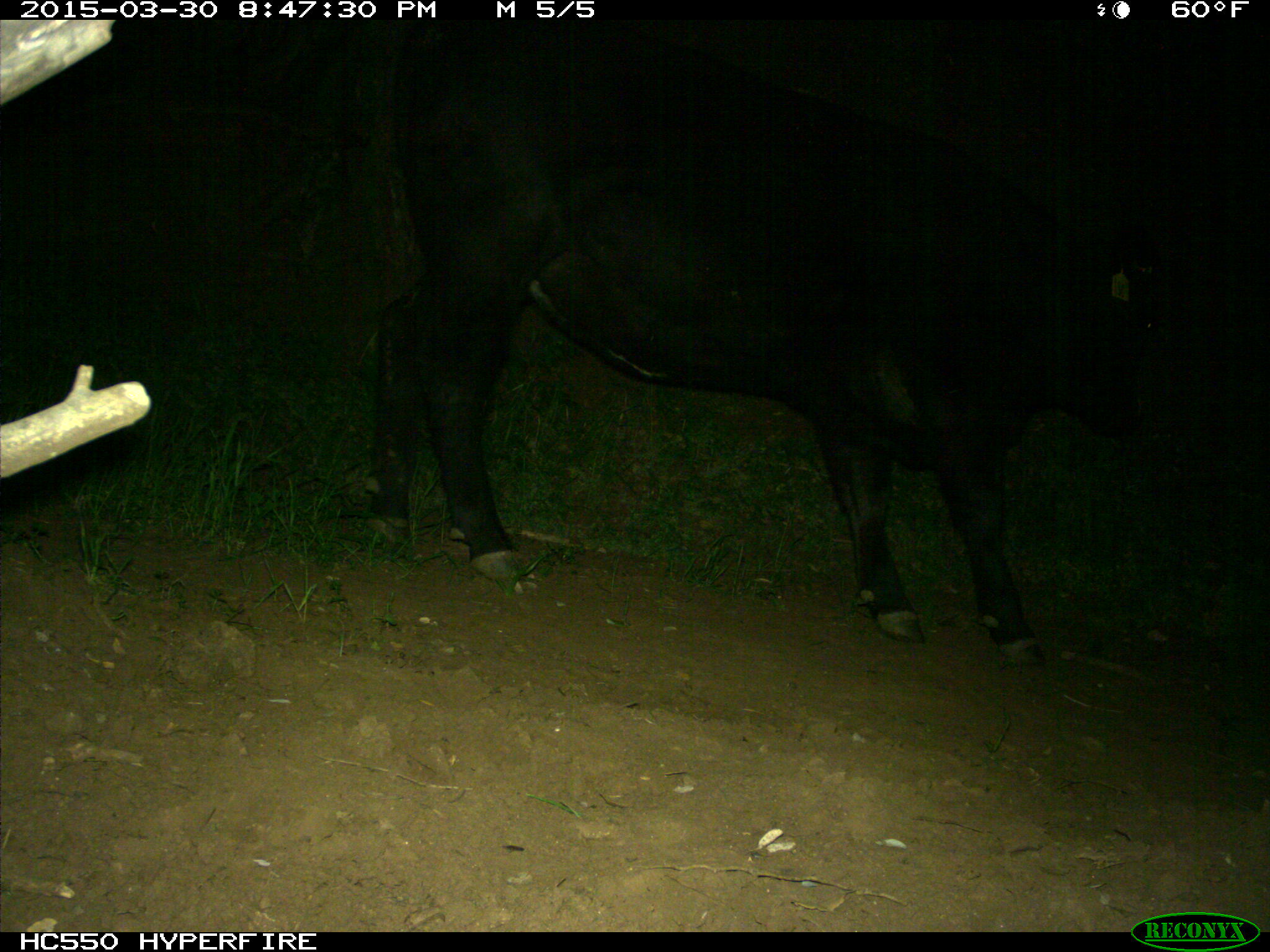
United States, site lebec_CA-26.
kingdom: Animalia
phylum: Chordata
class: Mammalia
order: Artiodactyla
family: Bovidae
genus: Bos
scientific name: Bos taurus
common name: domestic cow